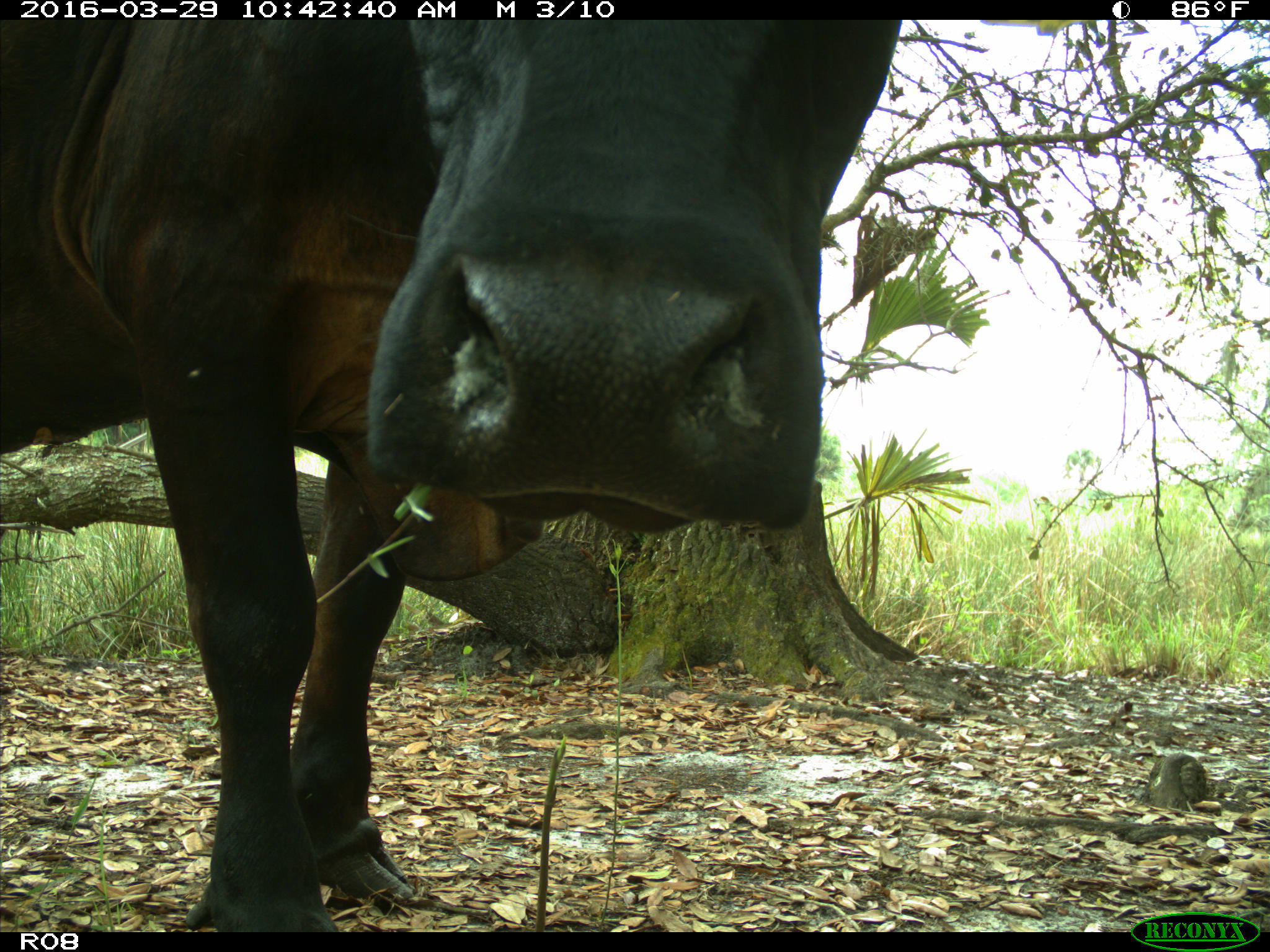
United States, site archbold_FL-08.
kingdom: Animalia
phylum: Chordata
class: Mammalia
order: Artiodactyla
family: Bovidae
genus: Bos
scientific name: Bos taurus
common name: domestic cow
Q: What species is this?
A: Bos taurus (domestic cow).